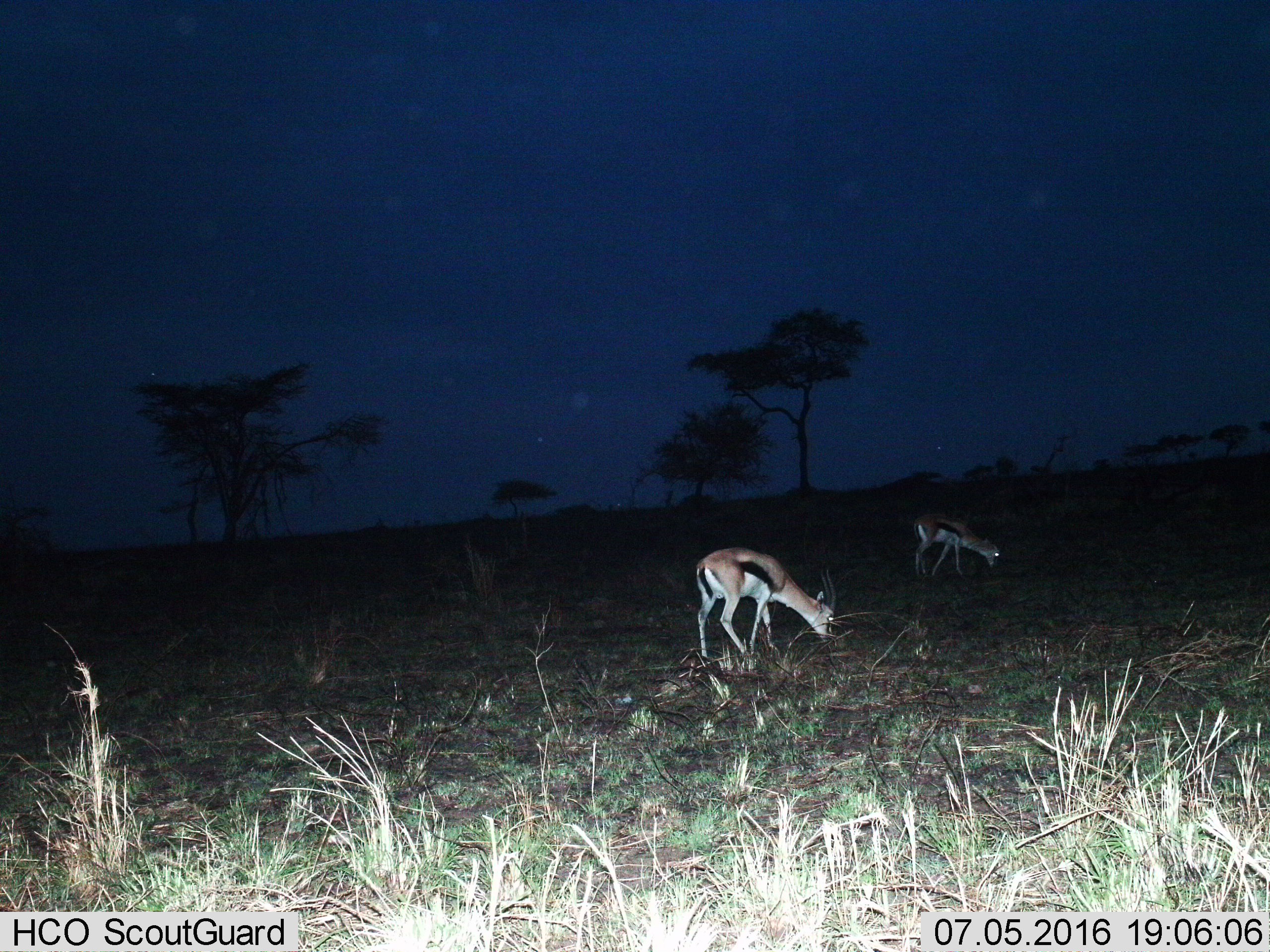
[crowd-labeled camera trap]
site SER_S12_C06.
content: unidentified animal